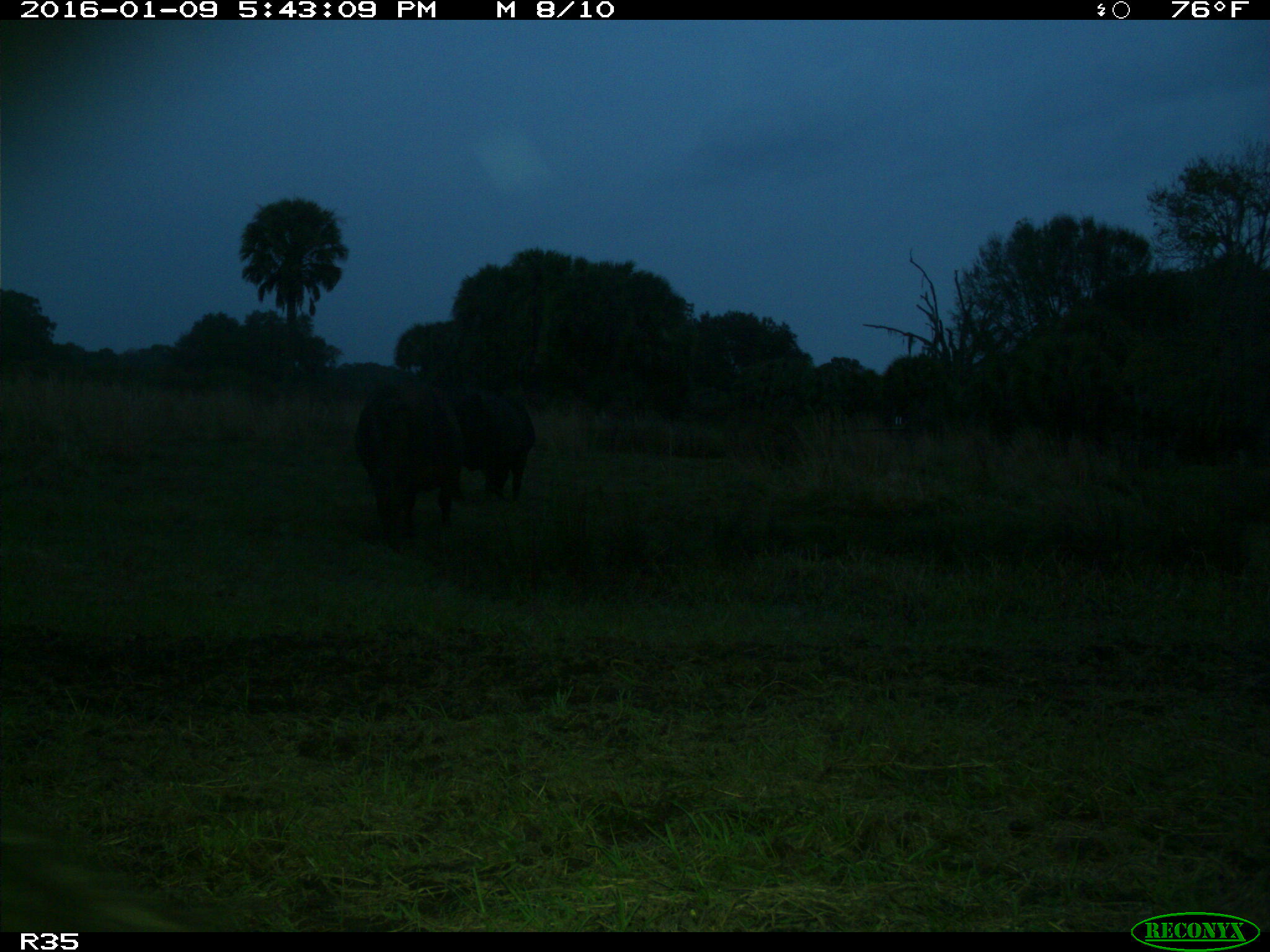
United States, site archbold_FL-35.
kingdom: Animalia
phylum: Chordata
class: Mammalia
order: Artiodactyla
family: Bovidae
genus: Bos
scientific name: Bos taurus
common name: domestic cow